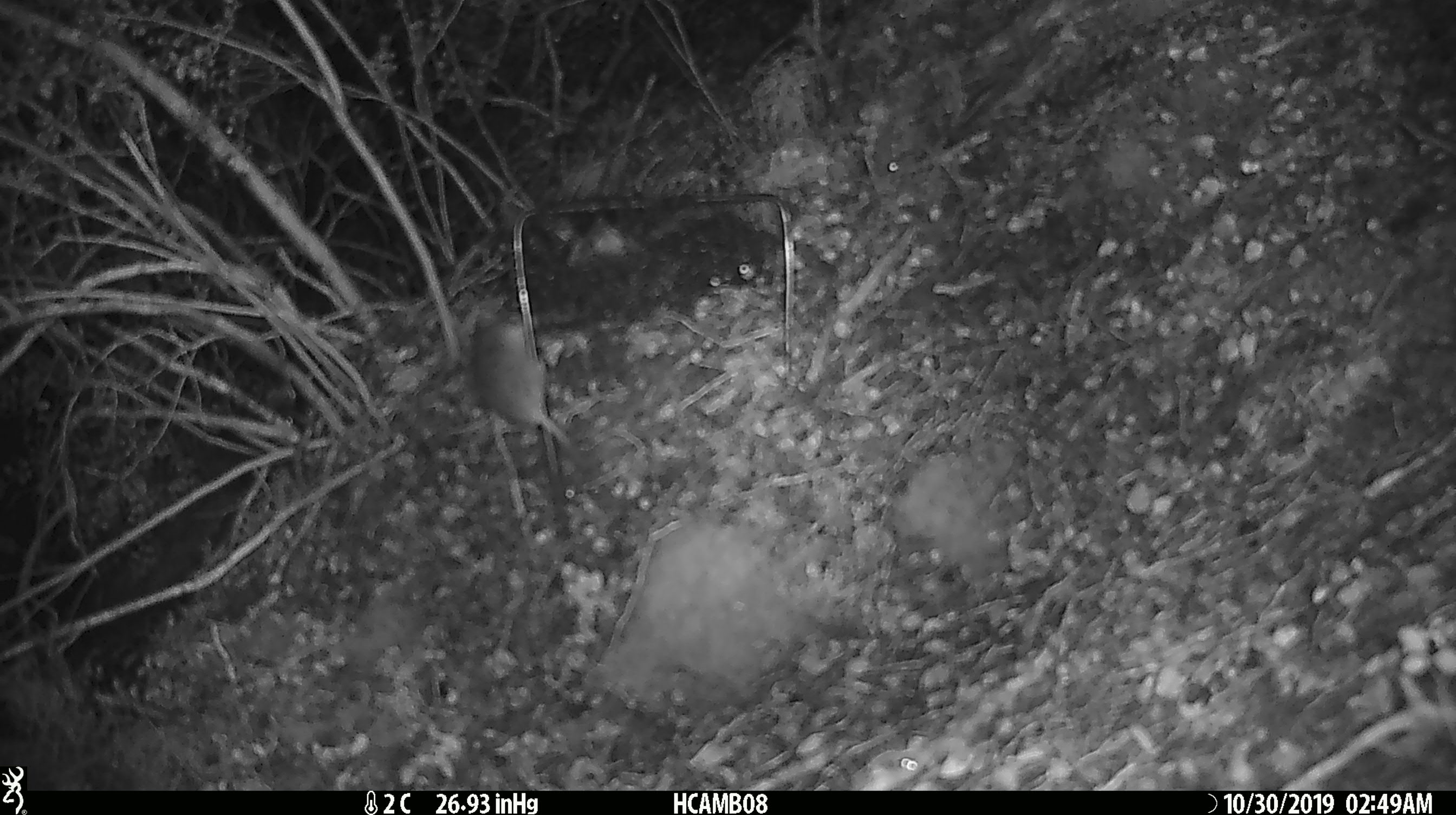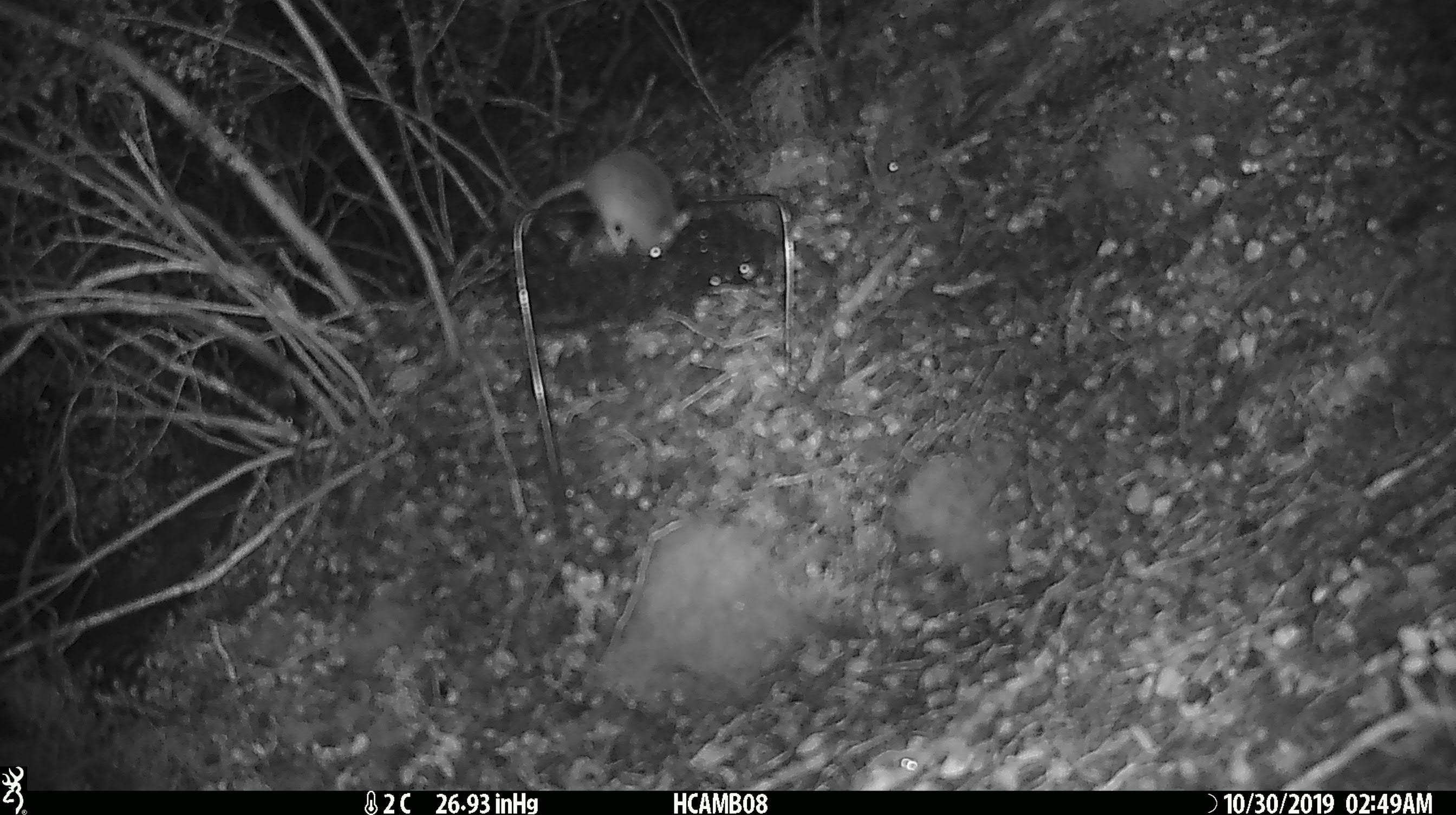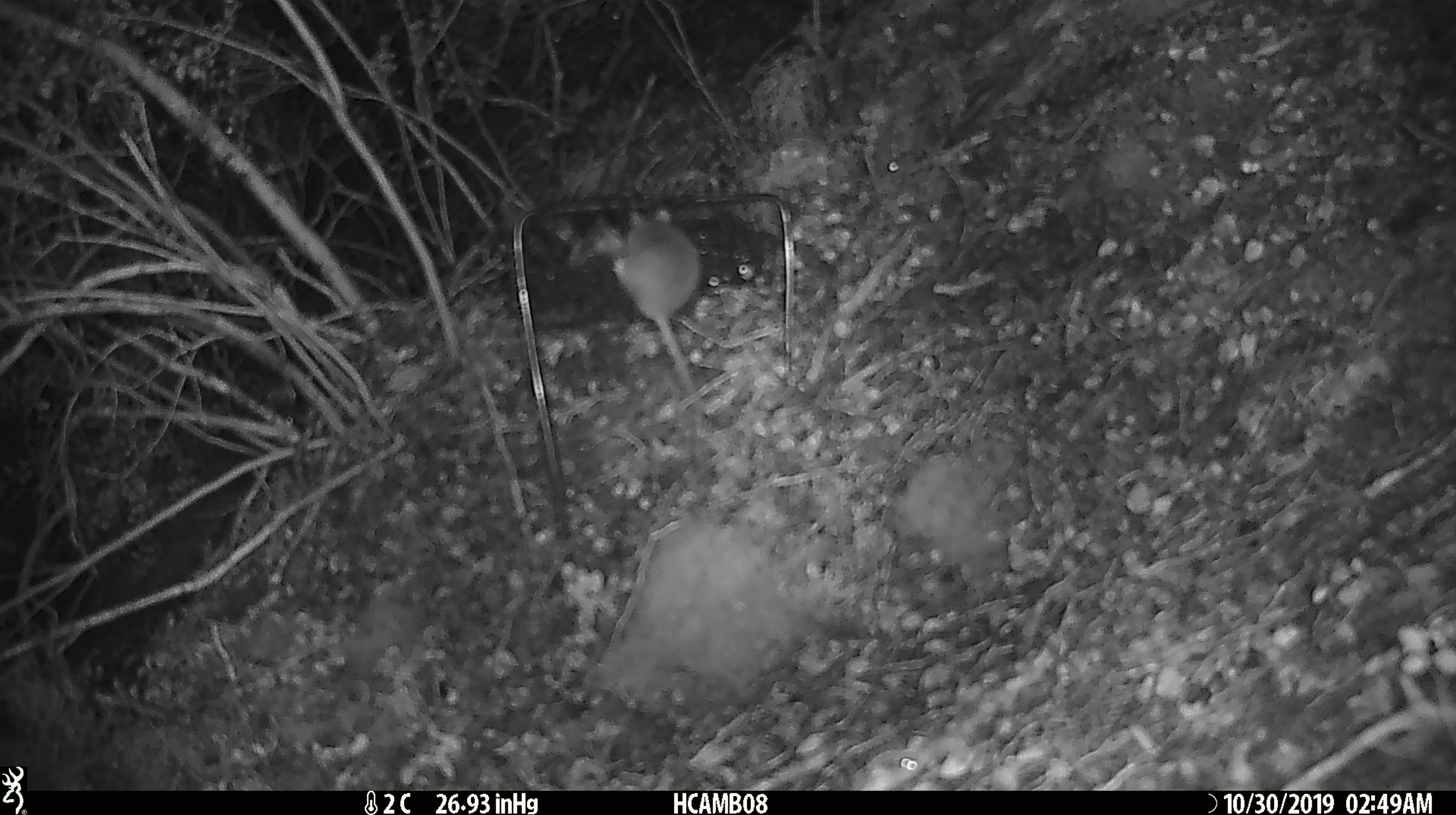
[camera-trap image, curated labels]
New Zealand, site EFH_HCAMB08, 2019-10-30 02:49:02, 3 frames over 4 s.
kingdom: Animalia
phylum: Chordata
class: Mammalia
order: Rodentia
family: Muridae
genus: Mus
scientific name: Mus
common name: mouse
Mouse (Mus).